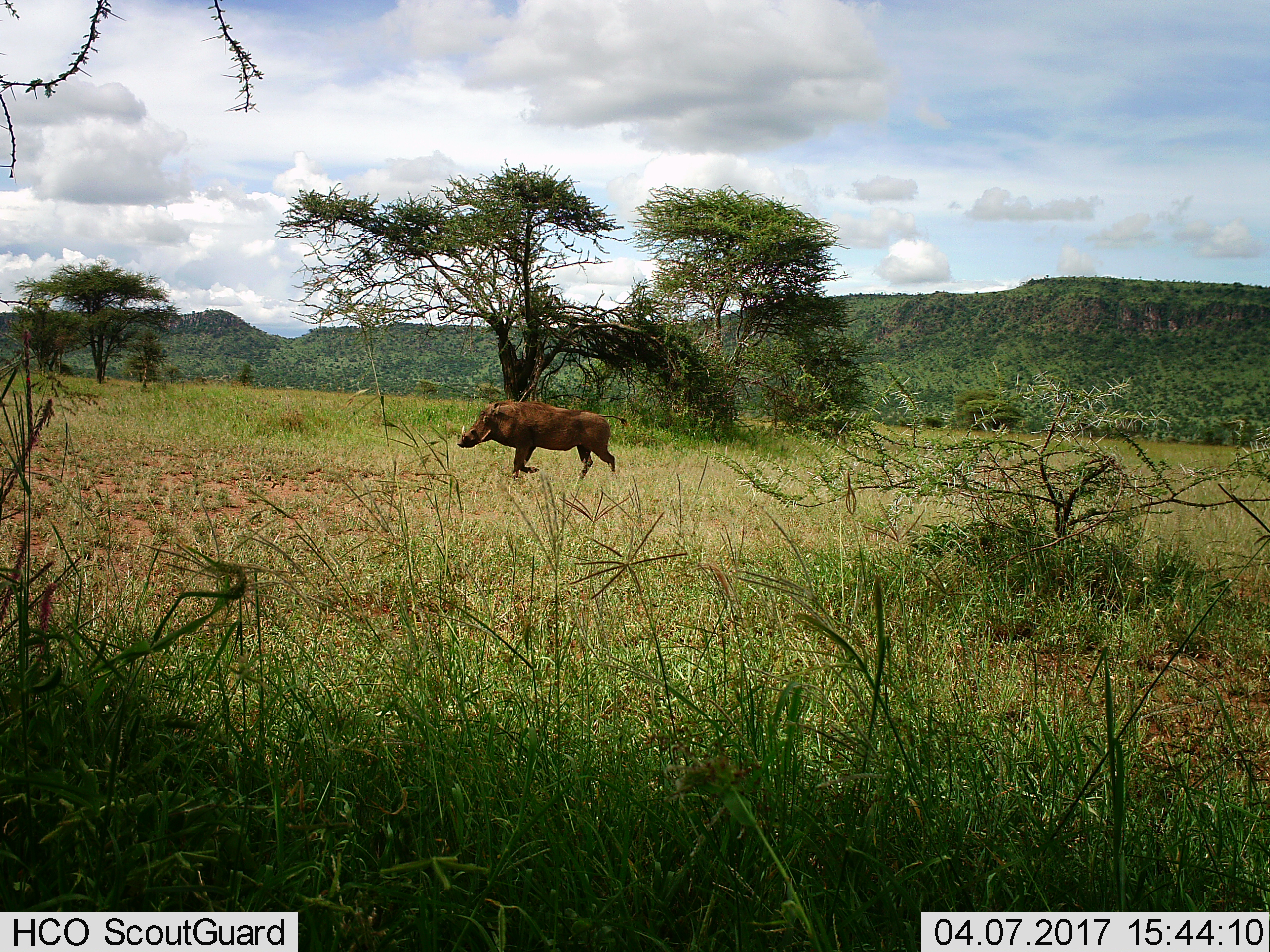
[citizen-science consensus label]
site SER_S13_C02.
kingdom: Animalia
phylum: Chordata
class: Mammalia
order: Artiodactyla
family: Suidae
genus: Phacochoerus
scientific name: Phacochoerus africanus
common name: warthog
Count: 1.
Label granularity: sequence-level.